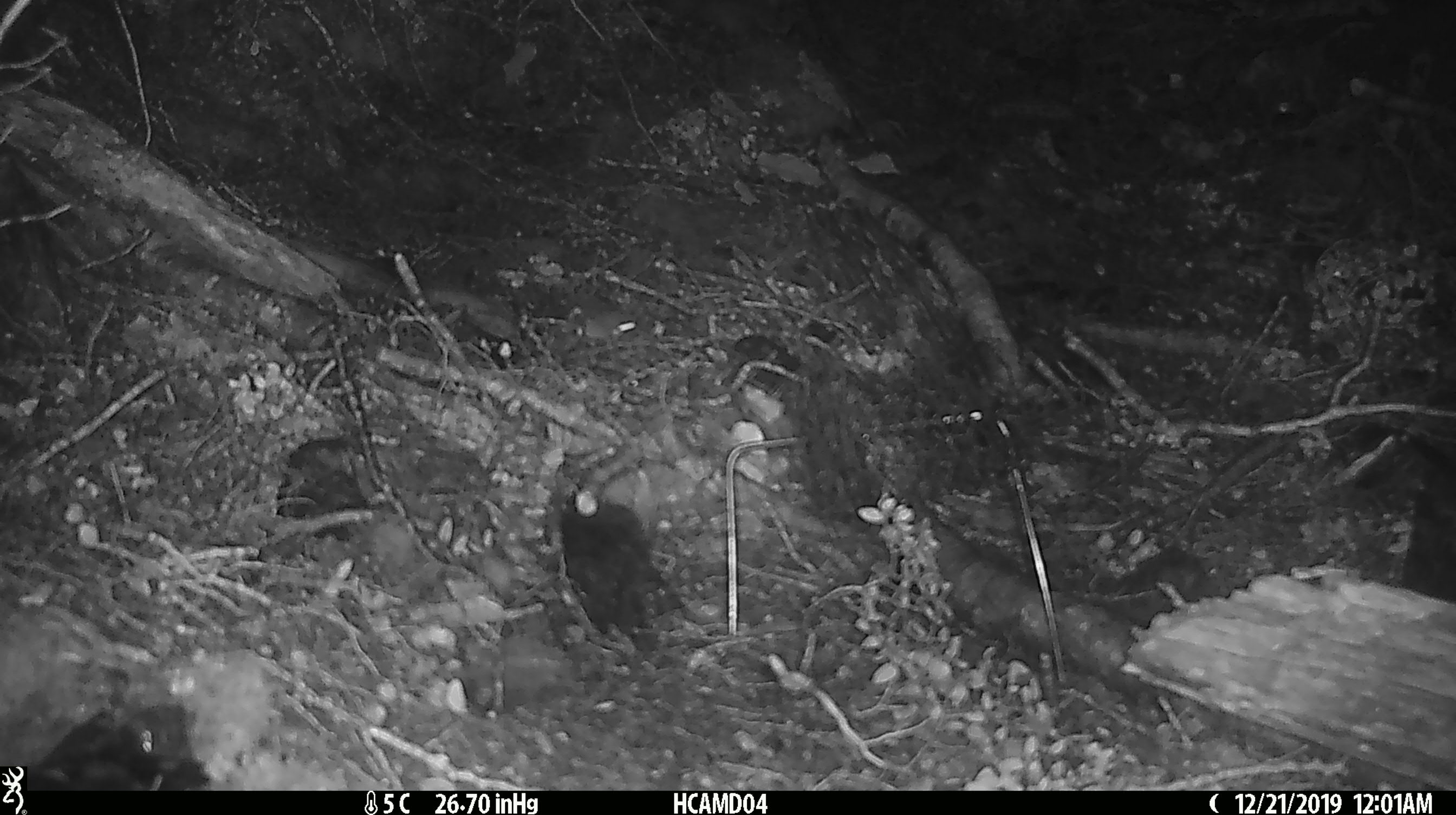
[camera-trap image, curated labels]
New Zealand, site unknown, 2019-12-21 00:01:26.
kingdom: Animalia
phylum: Chordata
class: Mammalia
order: Rodentia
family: Muridae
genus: Mus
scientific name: Mus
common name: mouse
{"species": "mouse (Mus)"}